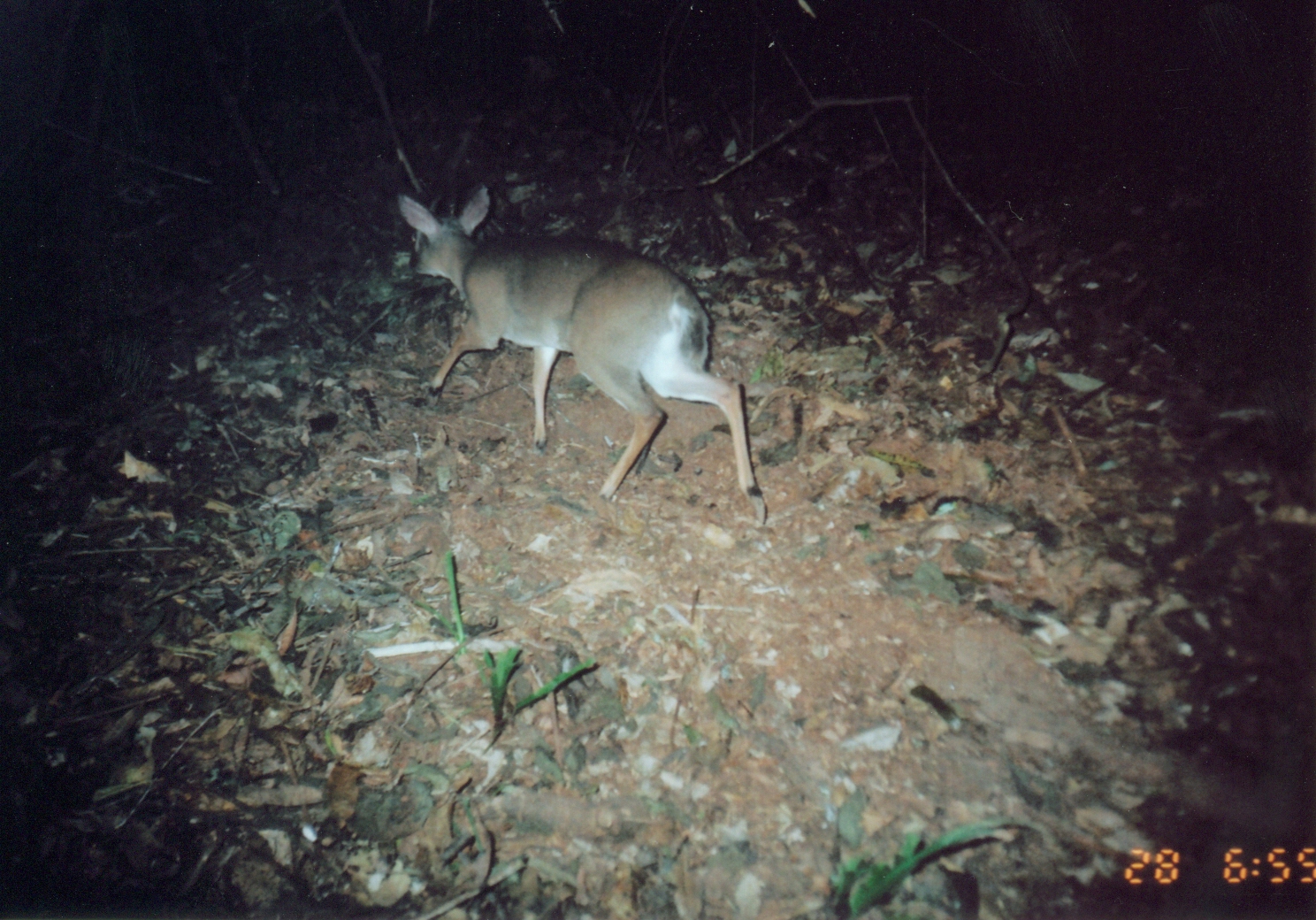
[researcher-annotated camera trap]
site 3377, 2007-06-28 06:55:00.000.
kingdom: Animalia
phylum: Chordata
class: Mammalia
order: Artiodactyla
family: Bovidae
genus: Nesotragus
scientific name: Nesotragus moschatus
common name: suni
Nesotragus moschatus (suni), count 1.